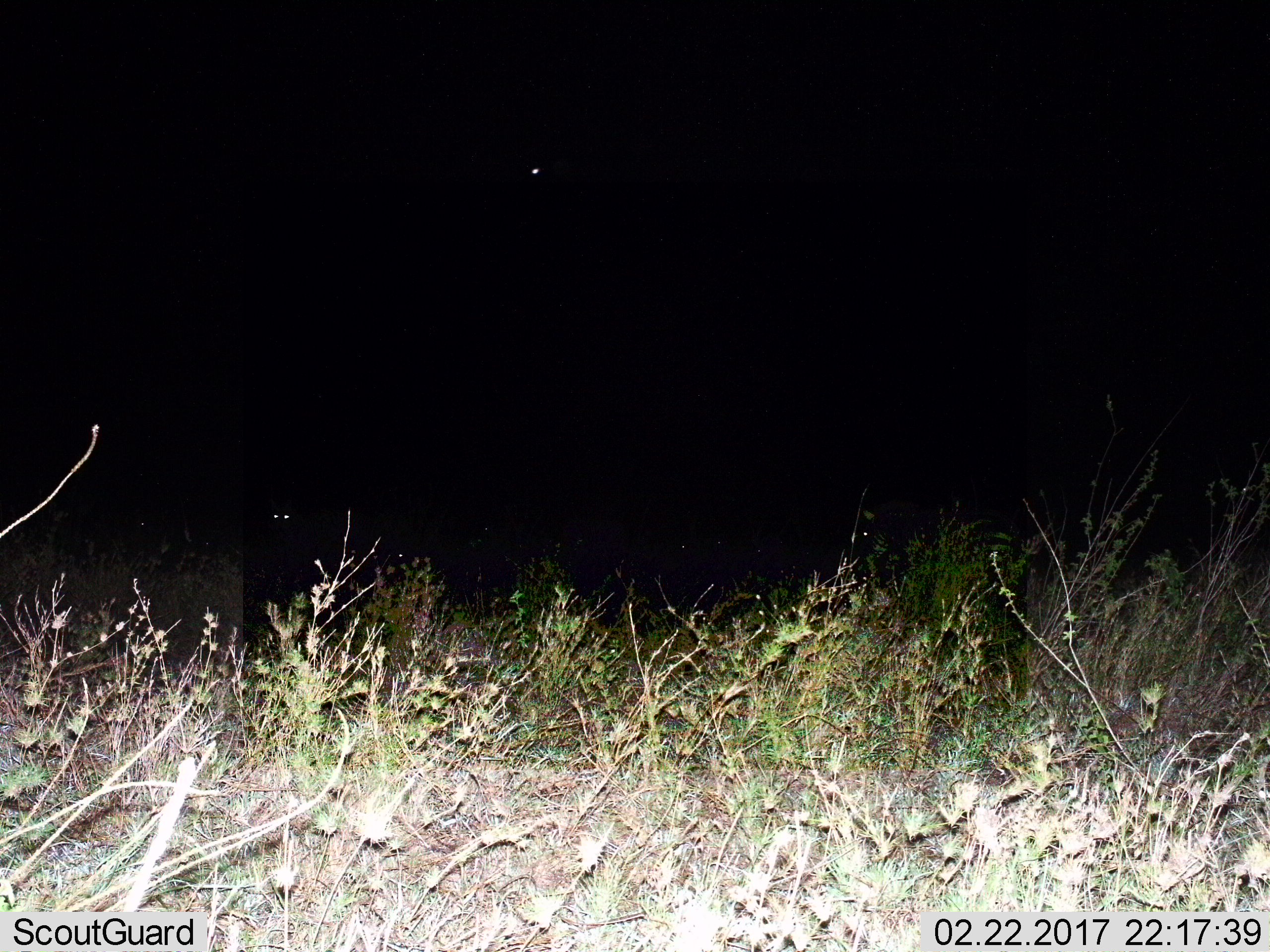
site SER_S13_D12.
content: unidentified animal